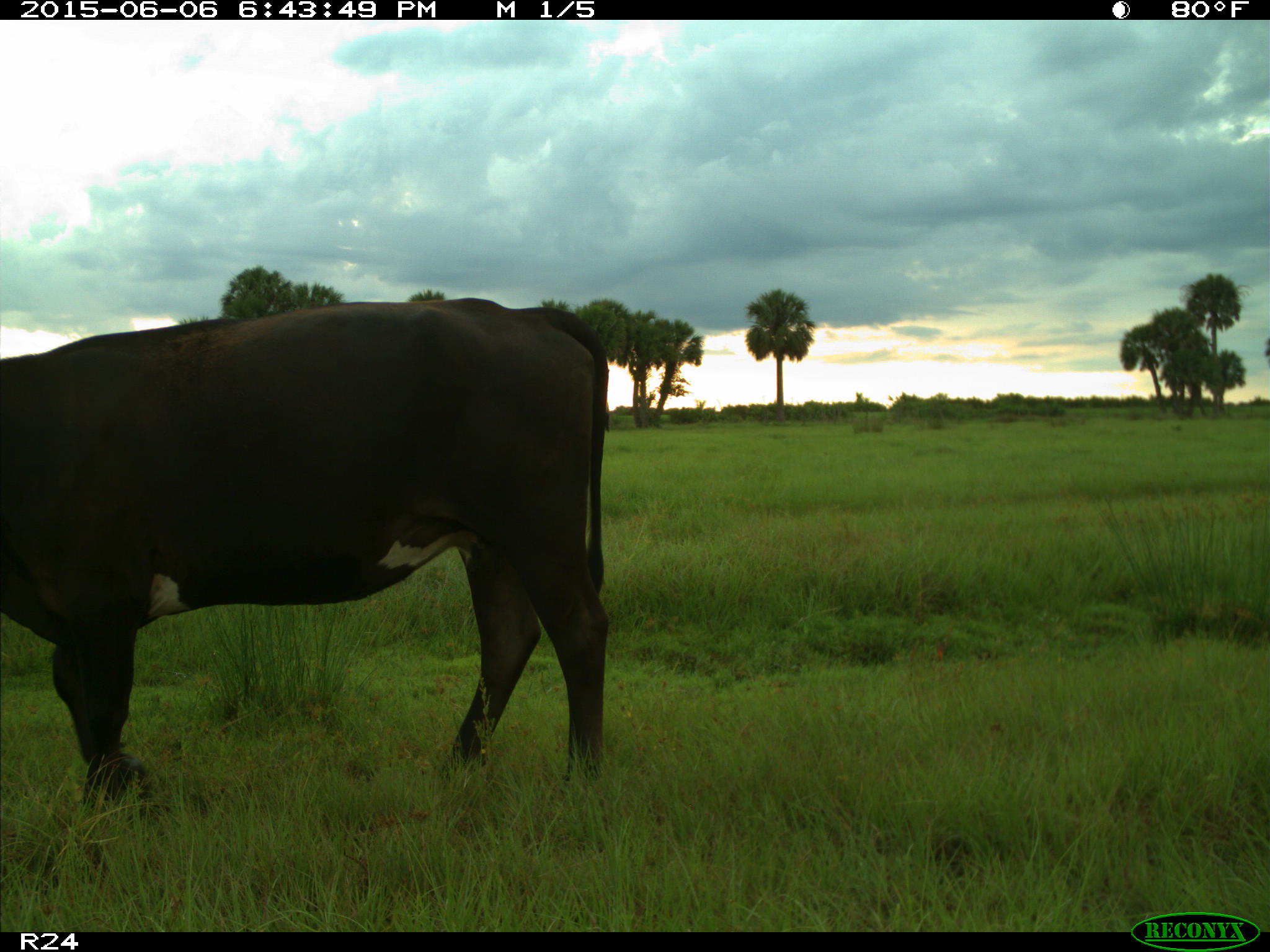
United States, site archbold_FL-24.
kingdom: Animalia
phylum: Chordata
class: Mammalia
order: Artiodactyla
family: Bovidae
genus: Bos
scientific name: Bos taurus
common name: domestic cow